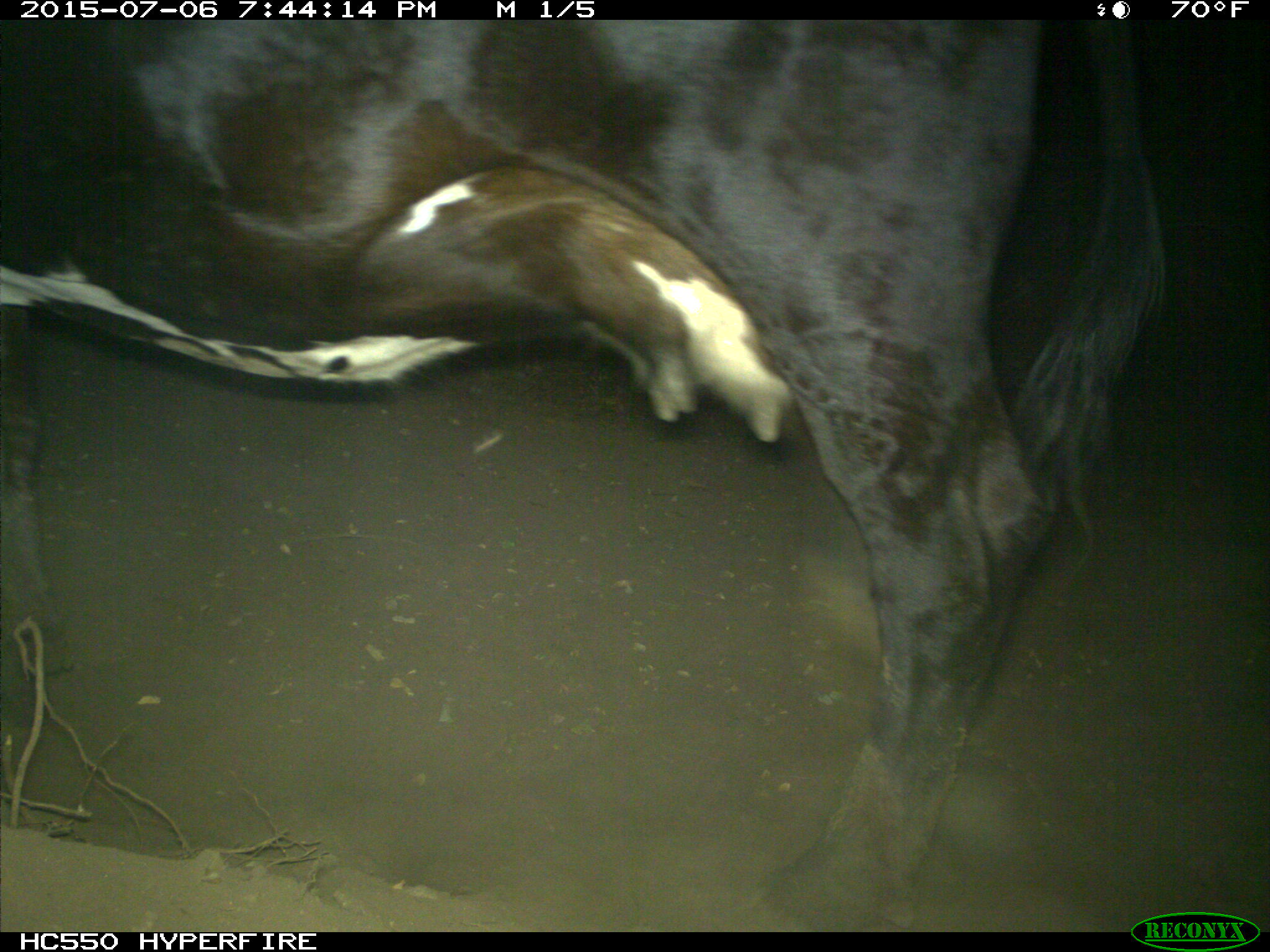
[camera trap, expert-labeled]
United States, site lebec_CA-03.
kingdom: Animalia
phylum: Chordata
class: Mammalia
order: Artiodactyla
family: Bovidae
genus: Bos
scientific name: Bos taurus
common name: domestic cow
Bos taurus (domestic cow).